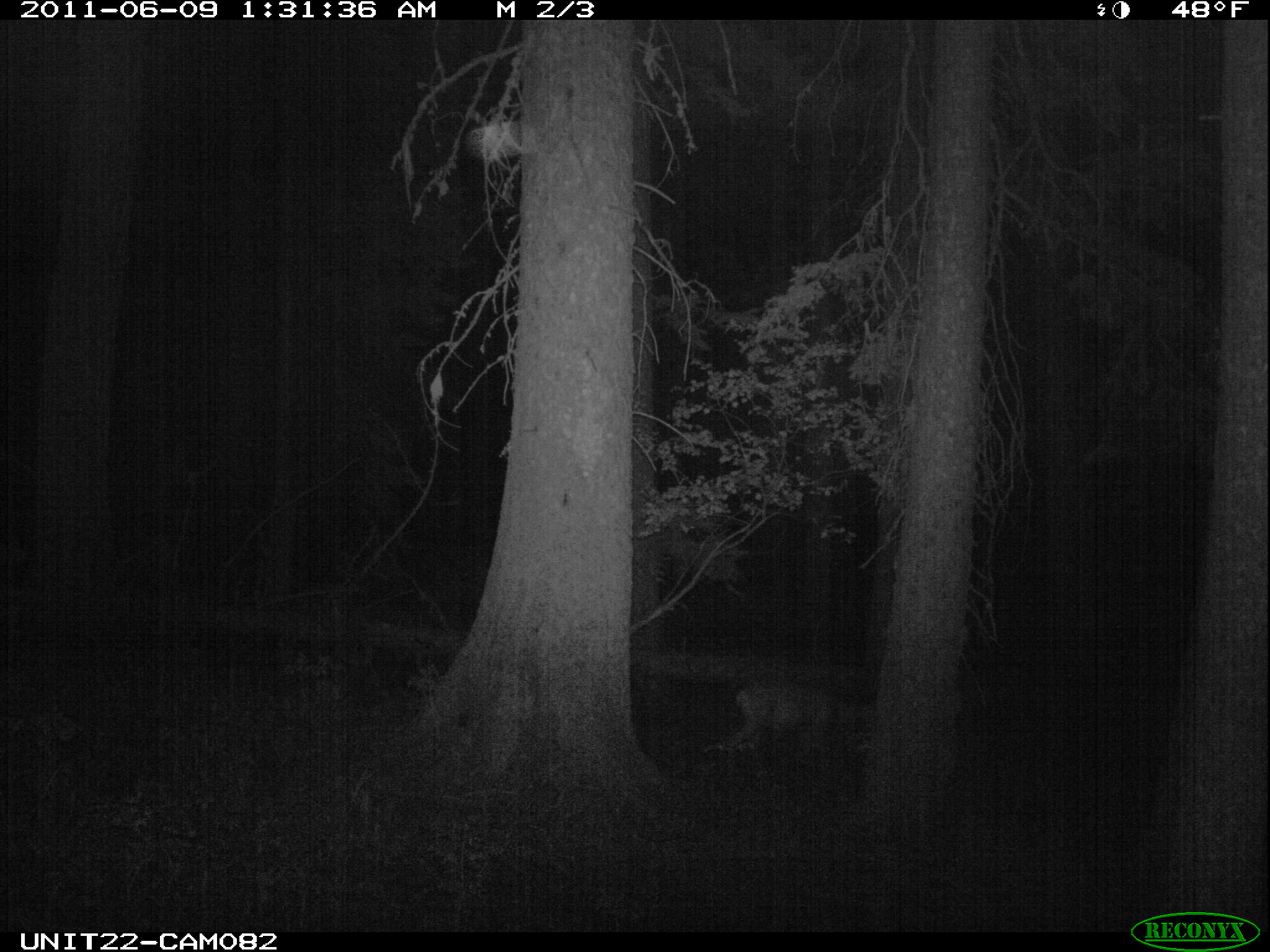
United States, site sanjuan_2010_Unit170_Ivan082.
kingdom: Animalia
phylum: Chordata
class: Mammalia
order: Artiodactyla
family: Cervidae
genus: Odocoileus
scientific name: Odocoileus hemionus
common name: mule deer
Odocoileus hemionus (mule deer).